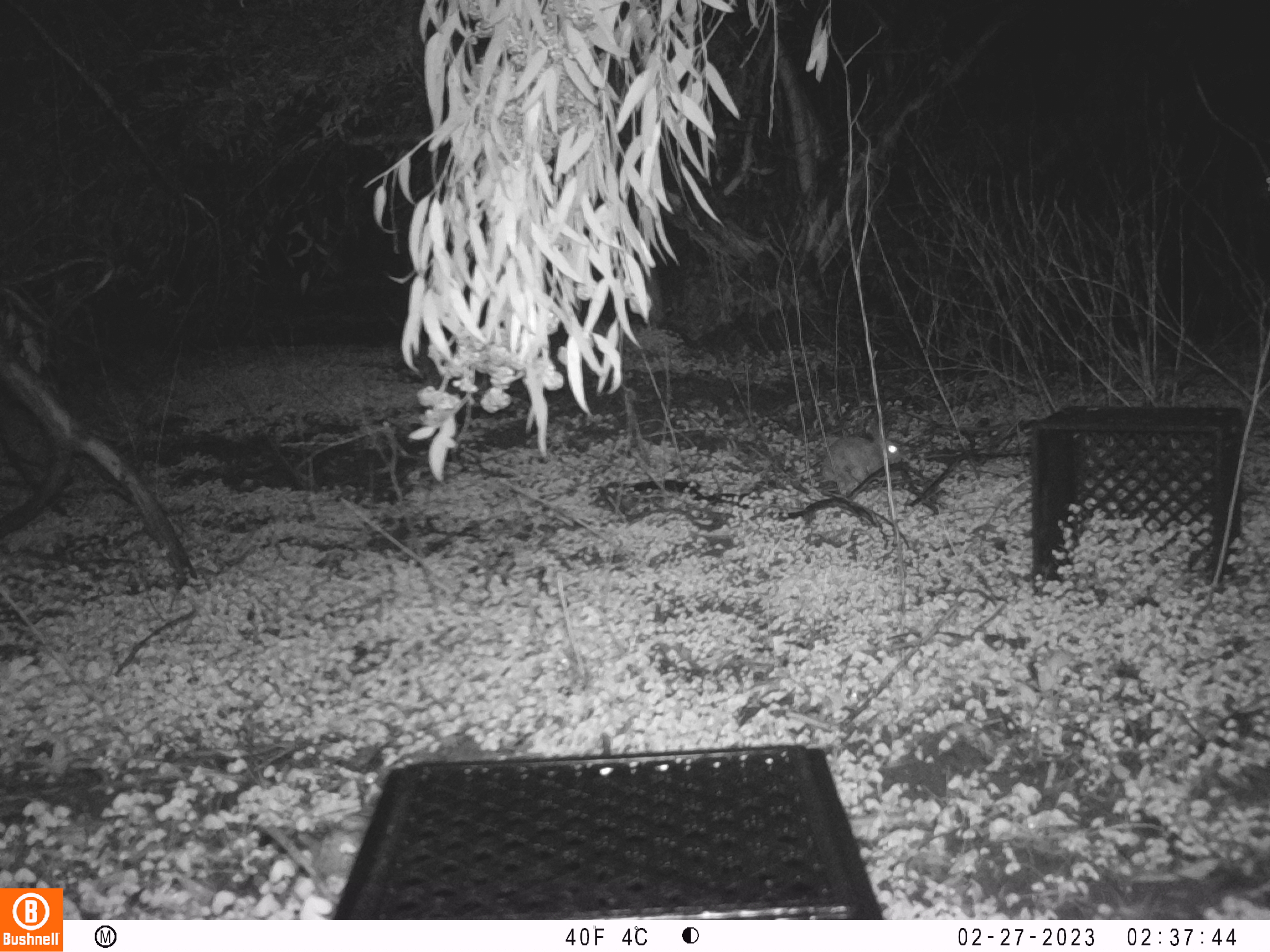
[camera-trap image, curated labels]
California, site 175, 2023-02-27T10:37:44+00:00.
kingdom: Animalia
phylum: Chordata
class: Mammalia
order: Lagomorpha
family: Leporidae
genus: Sylvilagus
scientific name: Sylvilagus bachmani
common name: brush rabbit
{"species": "brush rabbit (Sylvilagus bachmani)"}